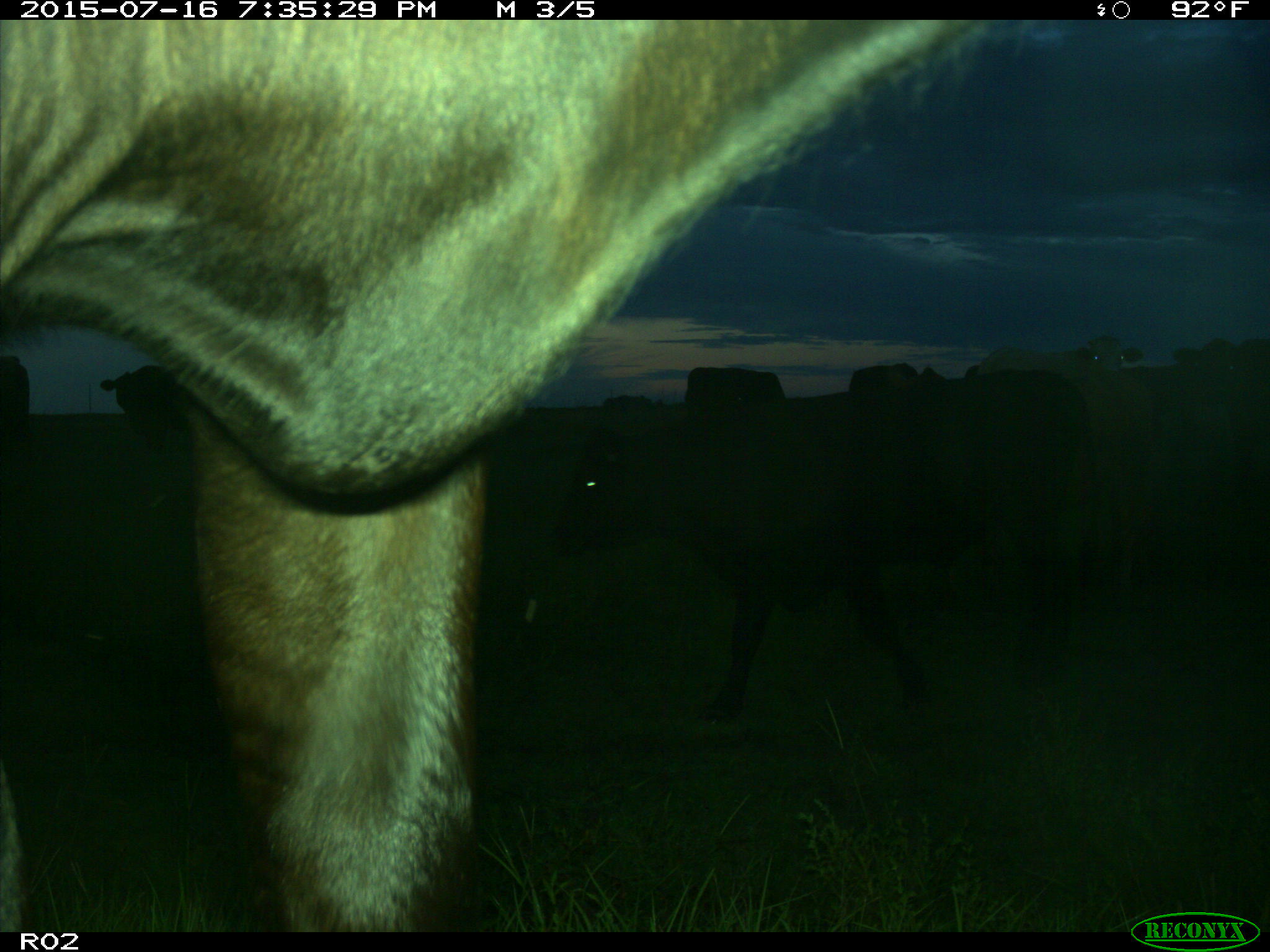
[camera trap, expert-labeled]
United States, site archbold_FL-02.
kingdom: Animalia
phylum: Chordata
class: Mammalia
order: Artiodactyla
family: Bovidae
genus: Bos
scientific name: Bos taurus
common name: domestic cow